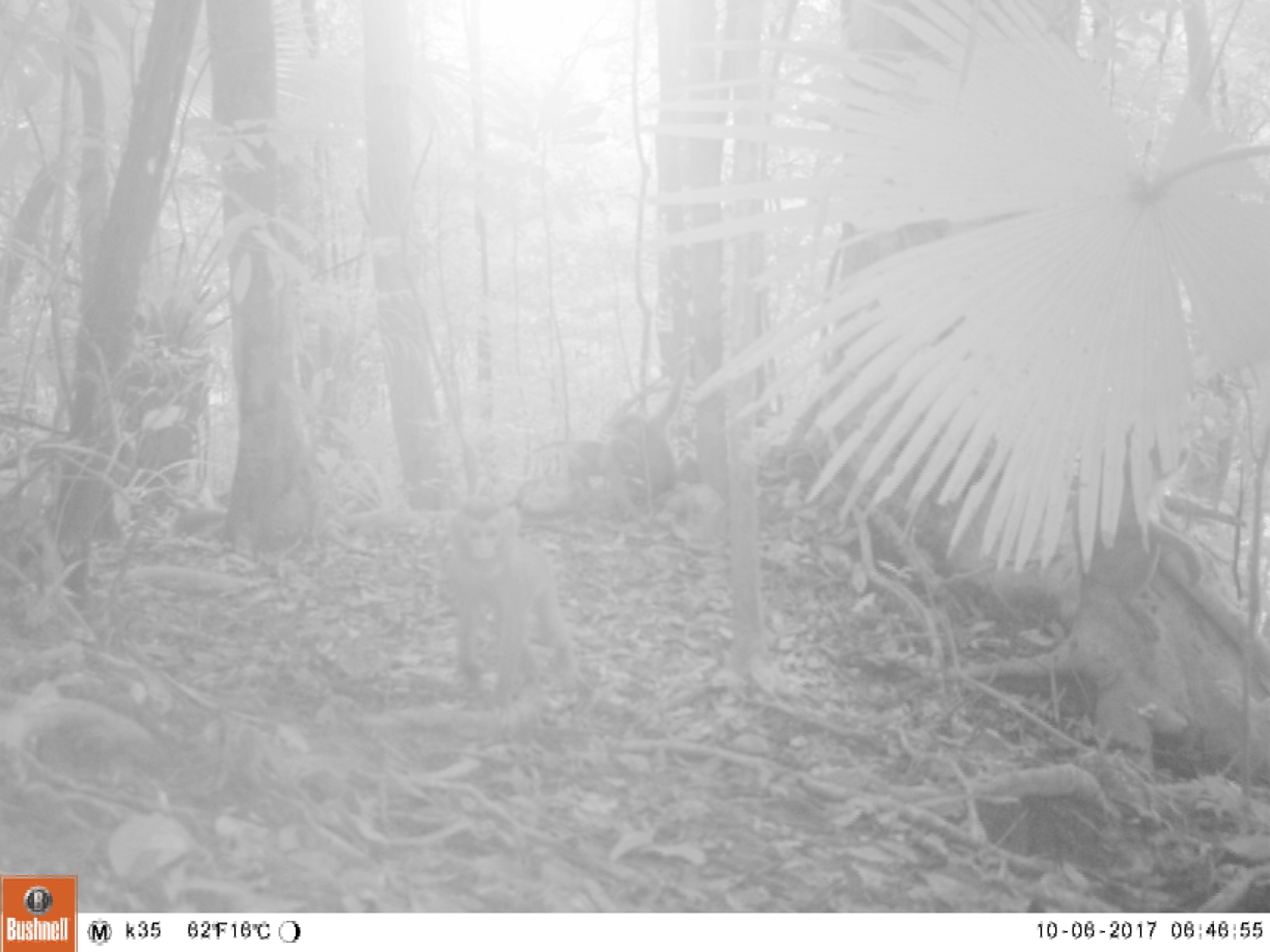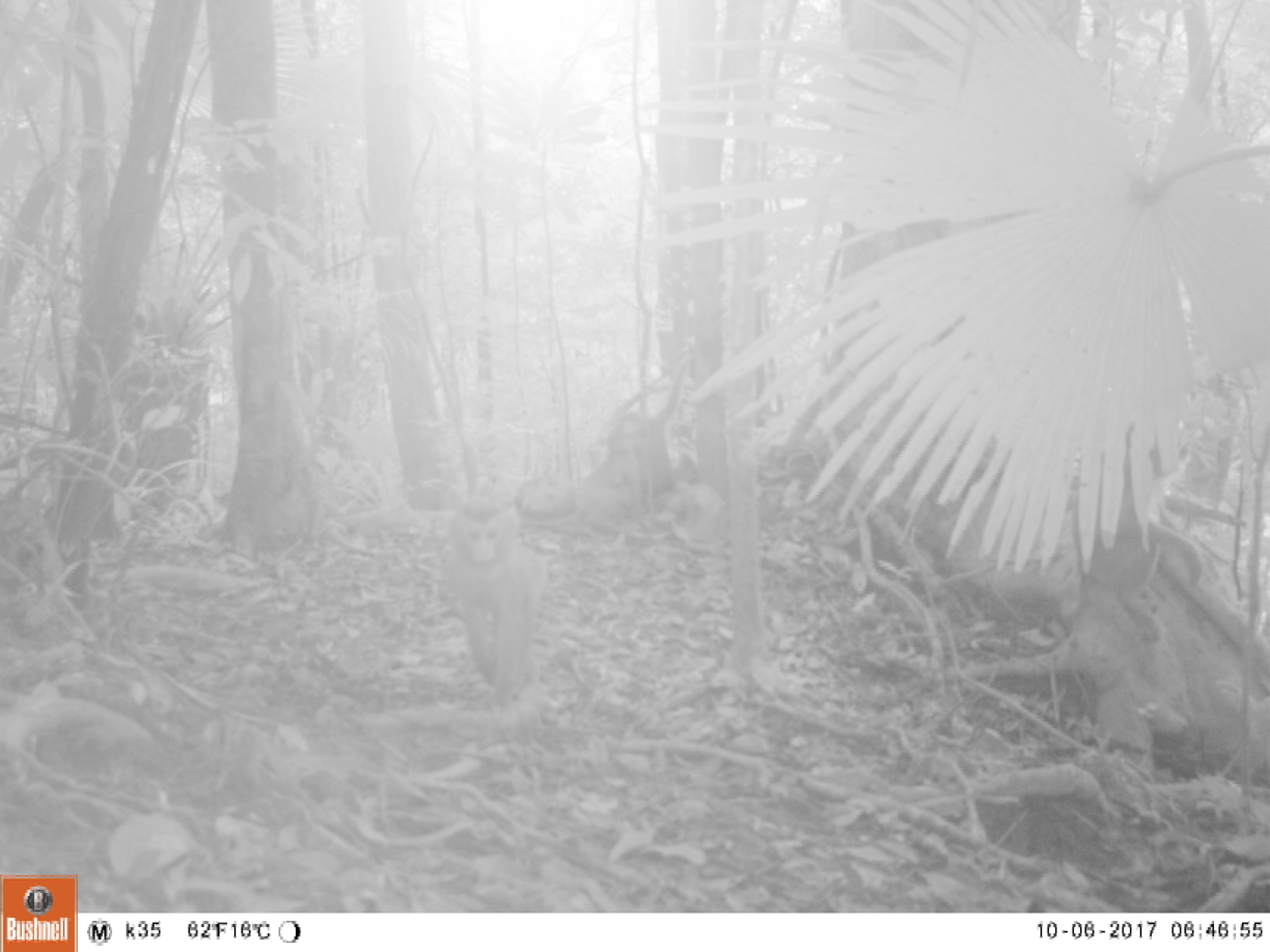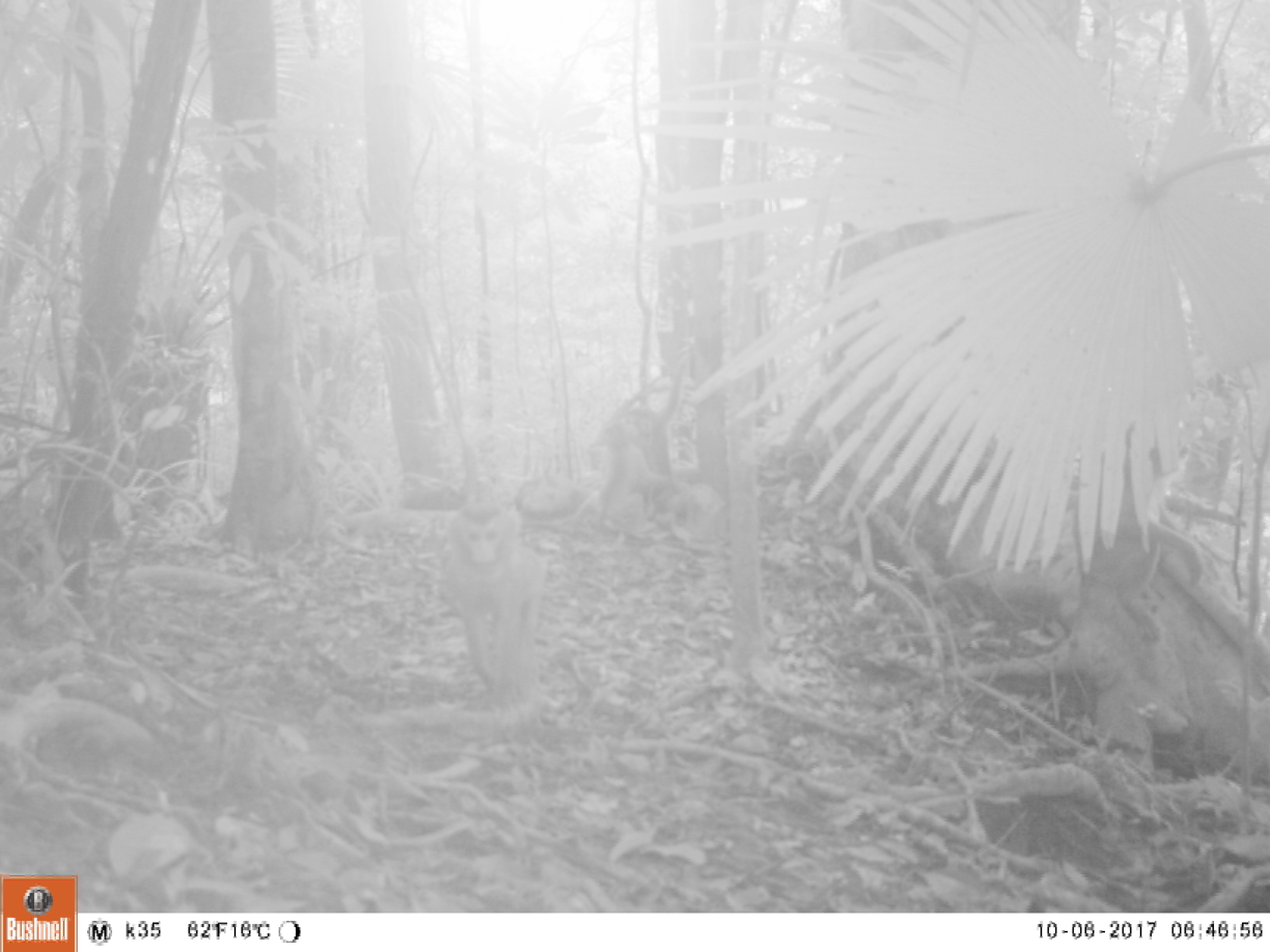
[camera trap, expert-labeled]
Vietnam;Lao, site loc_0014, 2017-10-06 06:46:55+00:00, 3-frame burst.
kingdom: Animalia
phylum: Chordata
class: Mammalia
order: Primates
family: Cercopithecidae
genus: Macaca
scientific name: Macaca nemestrina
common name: pig-tailed macaque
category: pig tailed macaque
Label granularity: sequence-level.